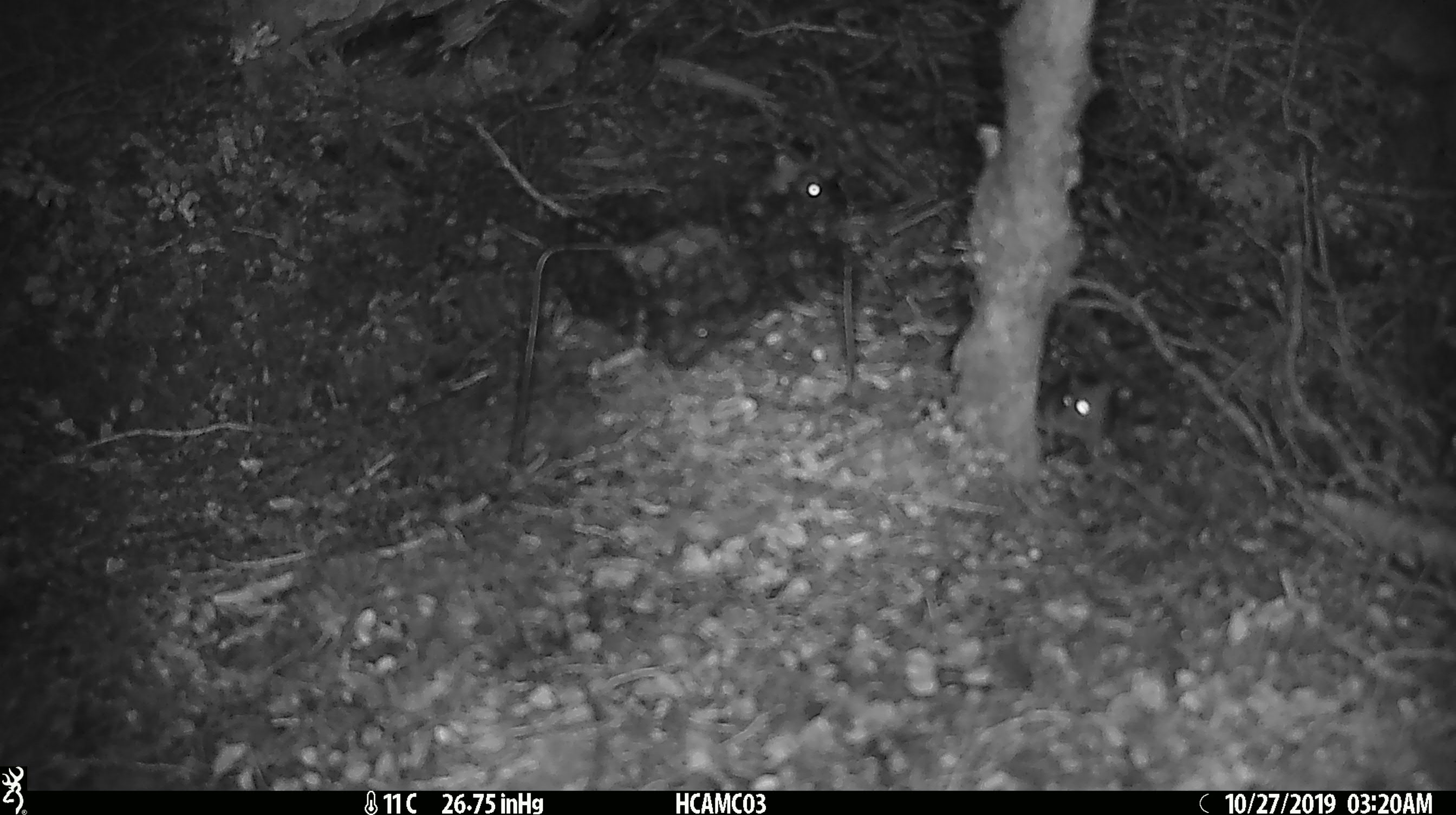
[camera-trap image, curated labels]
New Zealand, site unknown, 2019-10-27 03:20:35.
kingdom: Animalia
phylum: Chordata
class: Mammalia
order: Rodentia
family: Muridae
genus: Mus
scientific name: Mus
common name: mouse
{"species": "mouse (Mus)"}